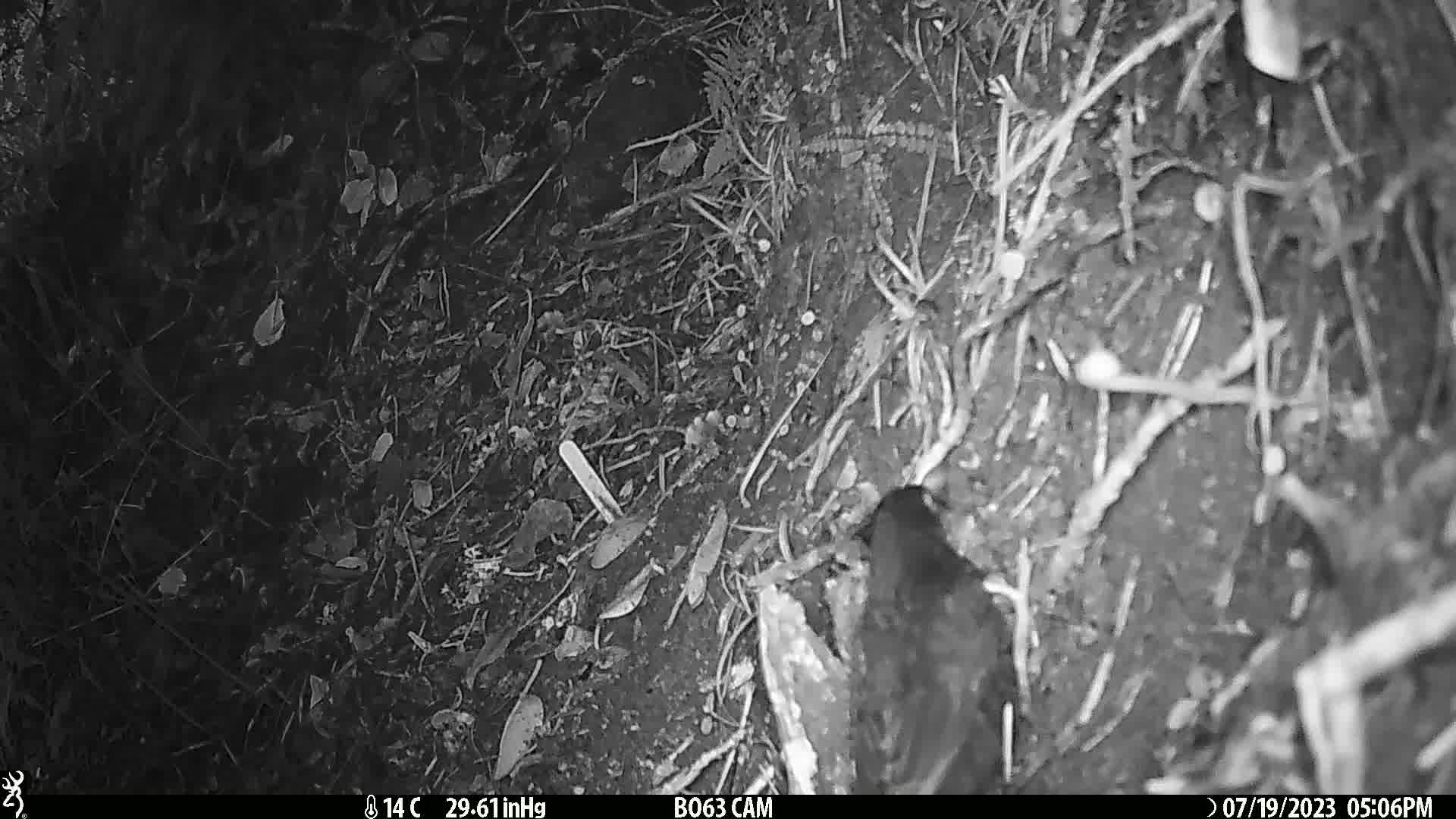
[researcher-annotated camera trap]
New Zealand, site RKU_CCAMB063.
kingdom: Animalia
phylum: Chordata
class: Aves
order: Passeriformes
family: Turdidae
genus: Turdus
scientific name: Turdus merula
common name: eurasian blackbird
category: blackbird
Blackbird (eurasian blackbird) (Turdus merula).